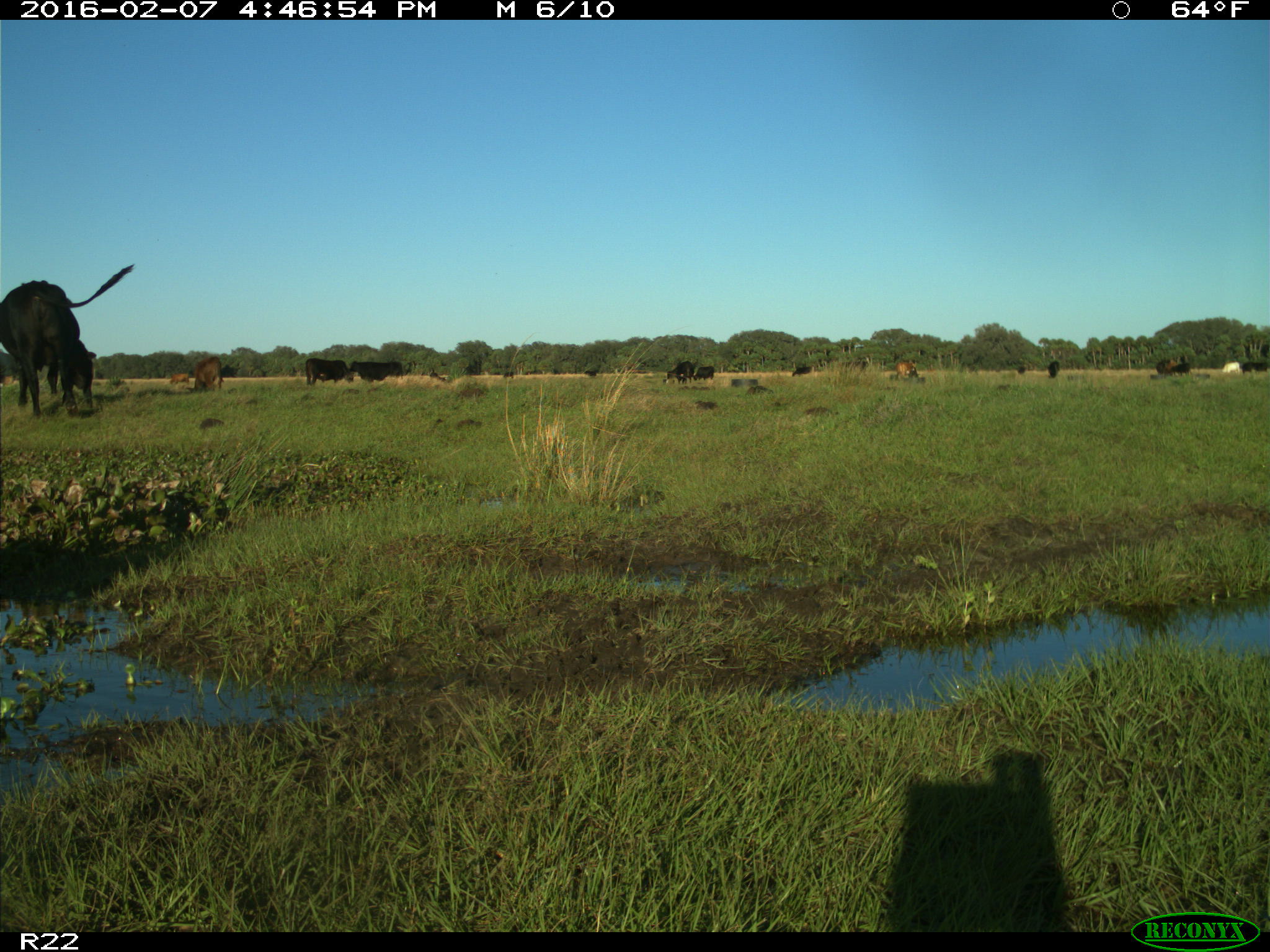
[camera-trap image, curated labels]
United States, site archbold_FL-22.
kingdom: Animalia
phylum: Chordata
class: Mammalia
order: Artiodactyla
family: Bovidae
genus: Bos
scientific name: Bos taurus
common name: domestic cow